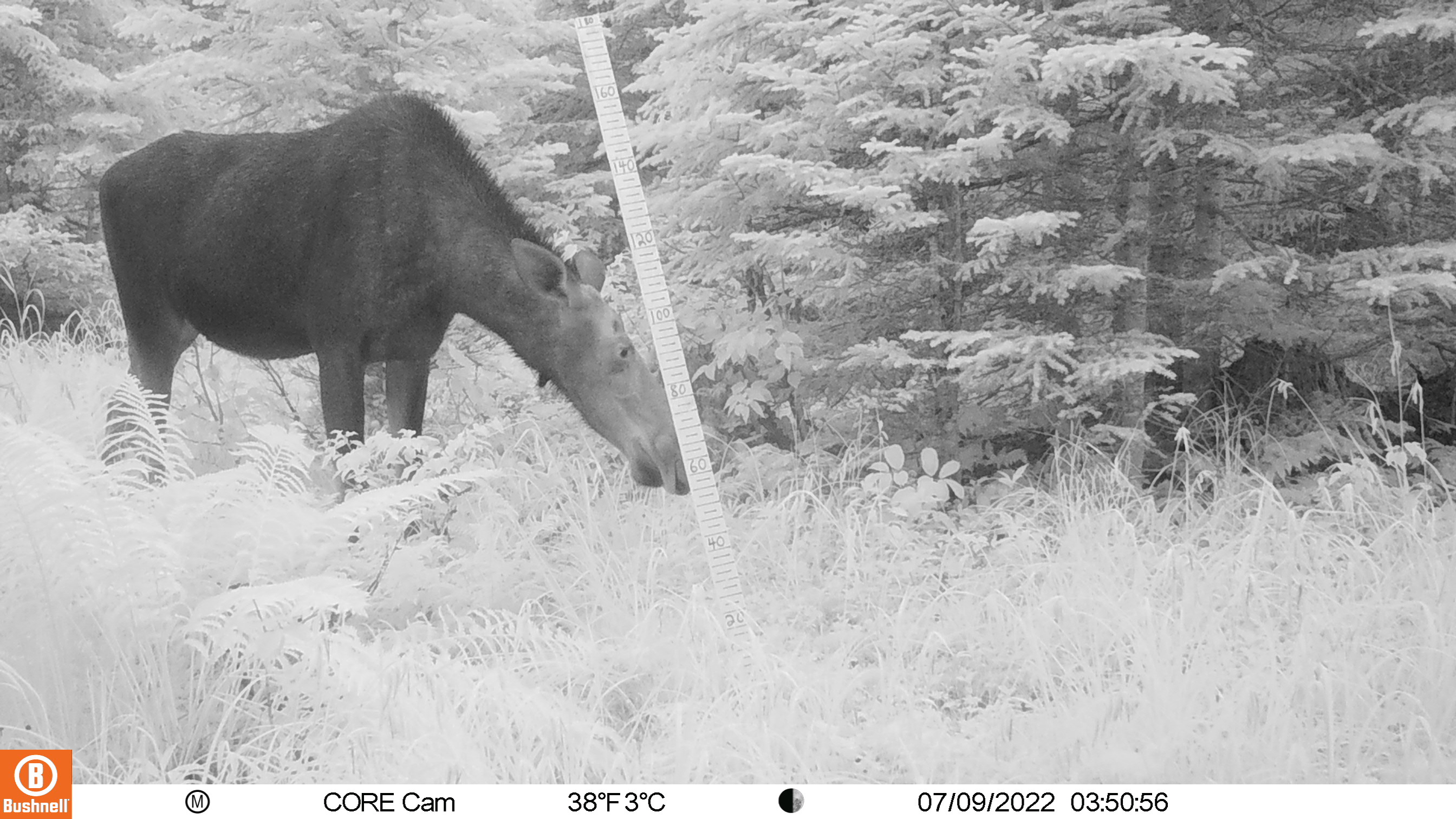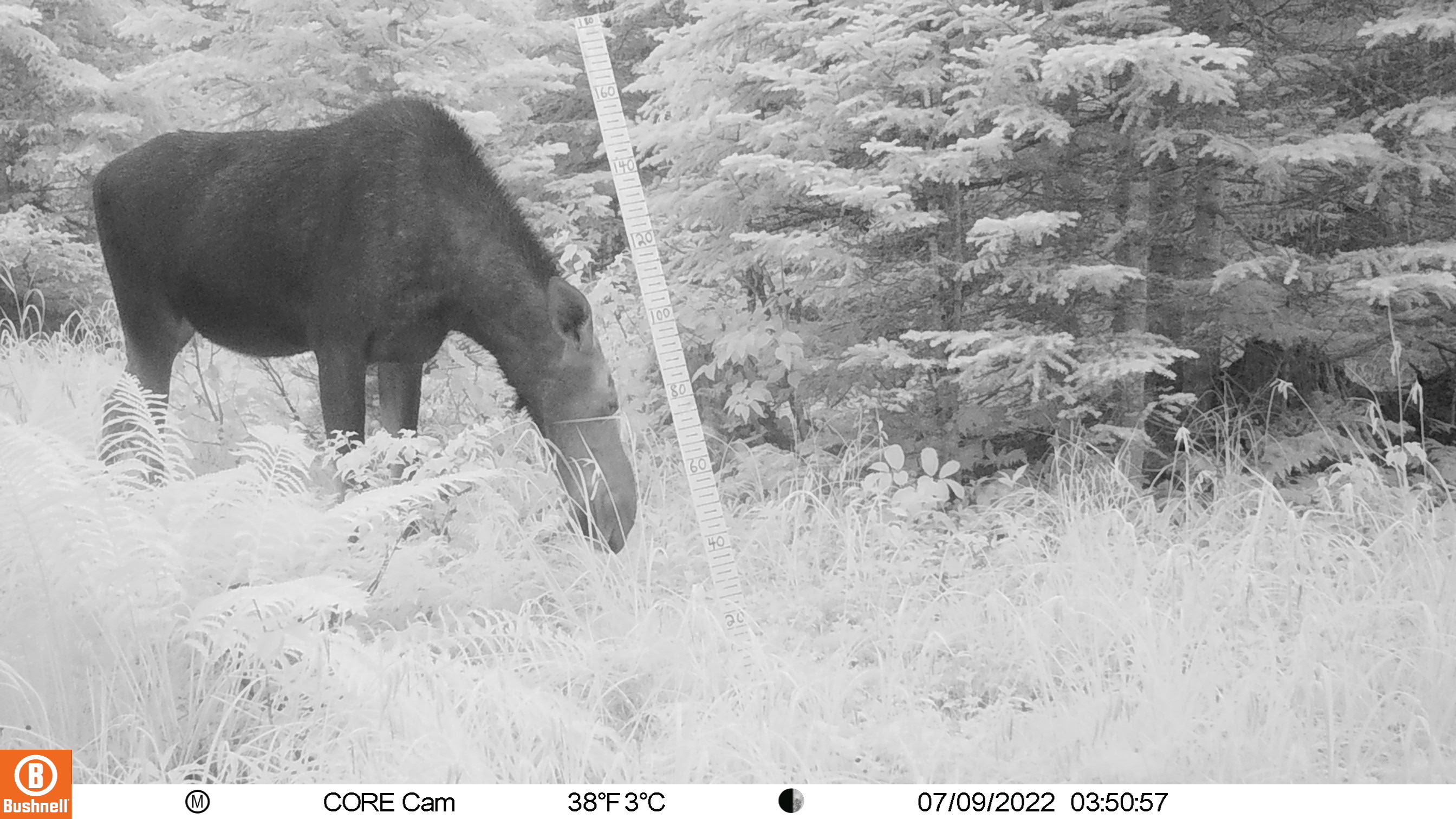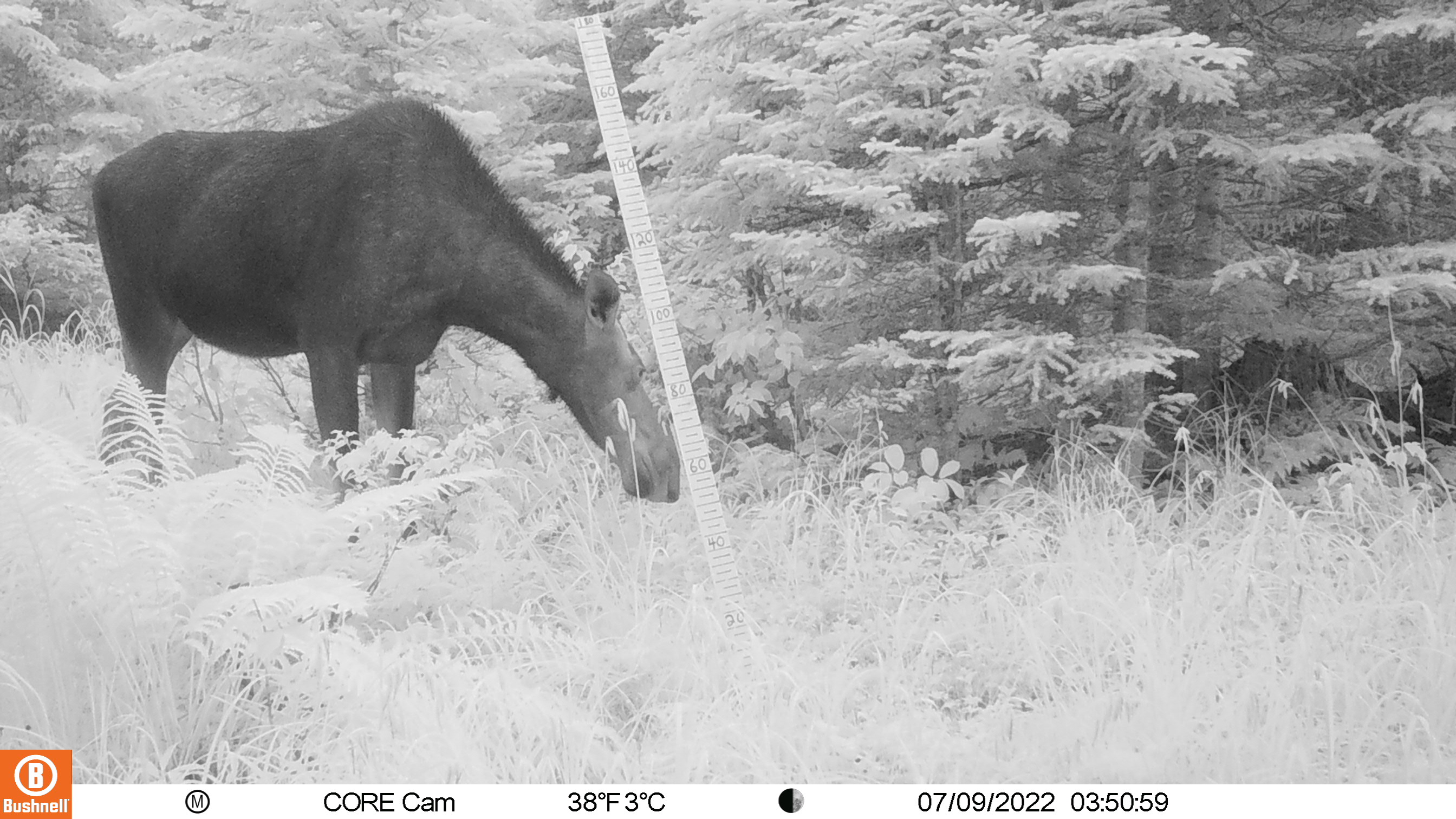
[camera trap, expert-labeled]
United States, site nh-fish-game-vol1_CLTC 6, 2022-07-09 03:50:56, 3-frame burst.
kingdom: Animalia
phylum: Chordata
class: Mammalia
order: Artiodactyla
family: Cervidae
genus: Alces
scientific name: Alces alces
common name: moose